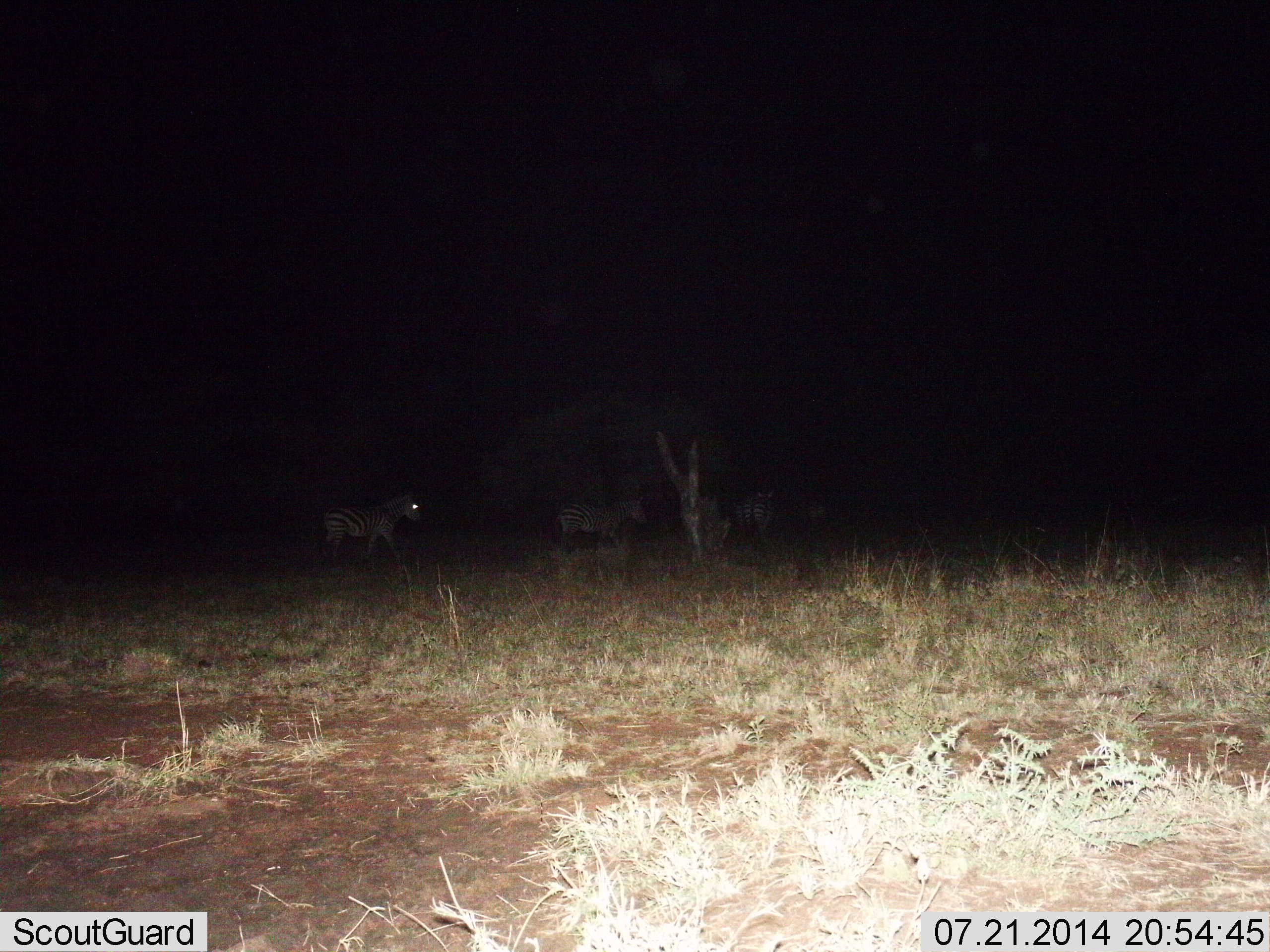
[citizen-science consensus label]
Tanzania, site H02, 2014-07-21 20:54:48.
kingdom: Animalia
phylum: Chordata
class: Mammalia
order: Perissodactyla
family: Equidae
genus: Equus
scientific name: Equus quagga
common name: plains zebra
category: zebra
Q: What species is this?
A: Zebra (plains zebra) (Equus quagga).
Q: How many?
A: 4.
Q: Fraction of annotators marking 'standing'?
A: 30%.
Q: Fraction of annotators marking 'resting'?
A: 0%.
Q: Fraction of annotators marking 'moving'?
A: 80%.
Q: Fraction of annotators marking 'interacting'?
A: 0%.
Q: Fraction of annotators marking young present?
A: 0%.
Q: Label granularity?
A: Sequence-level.